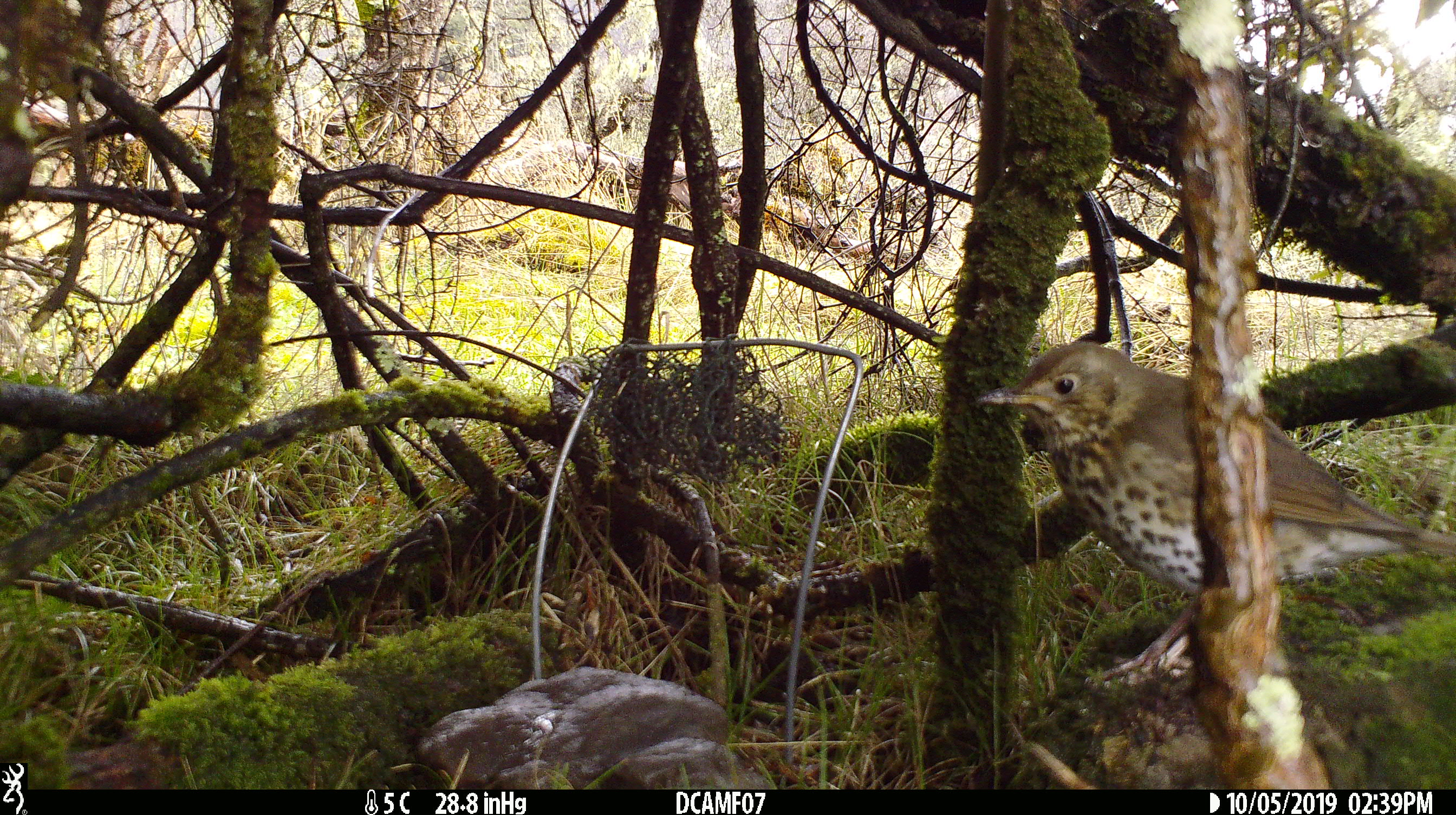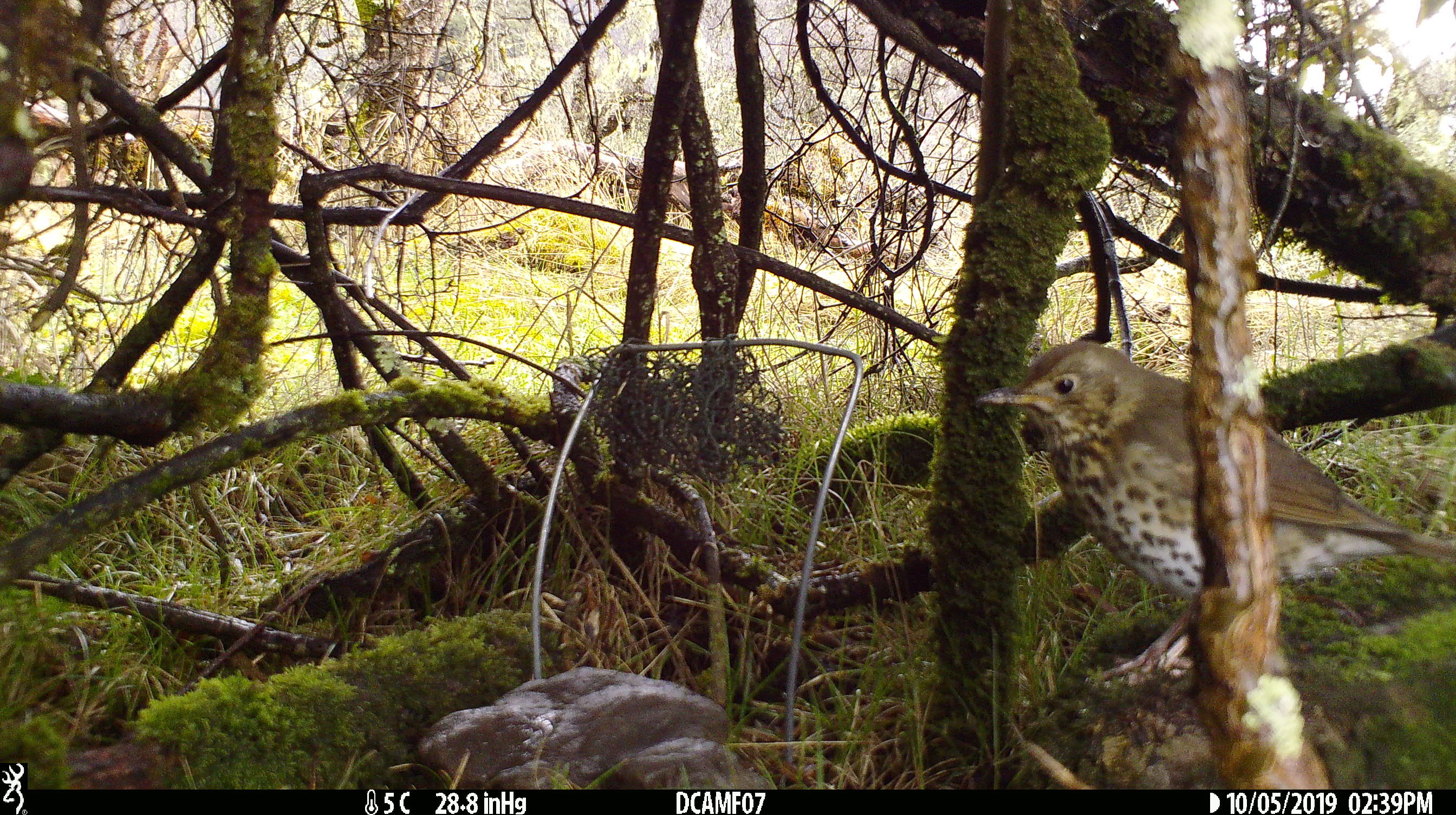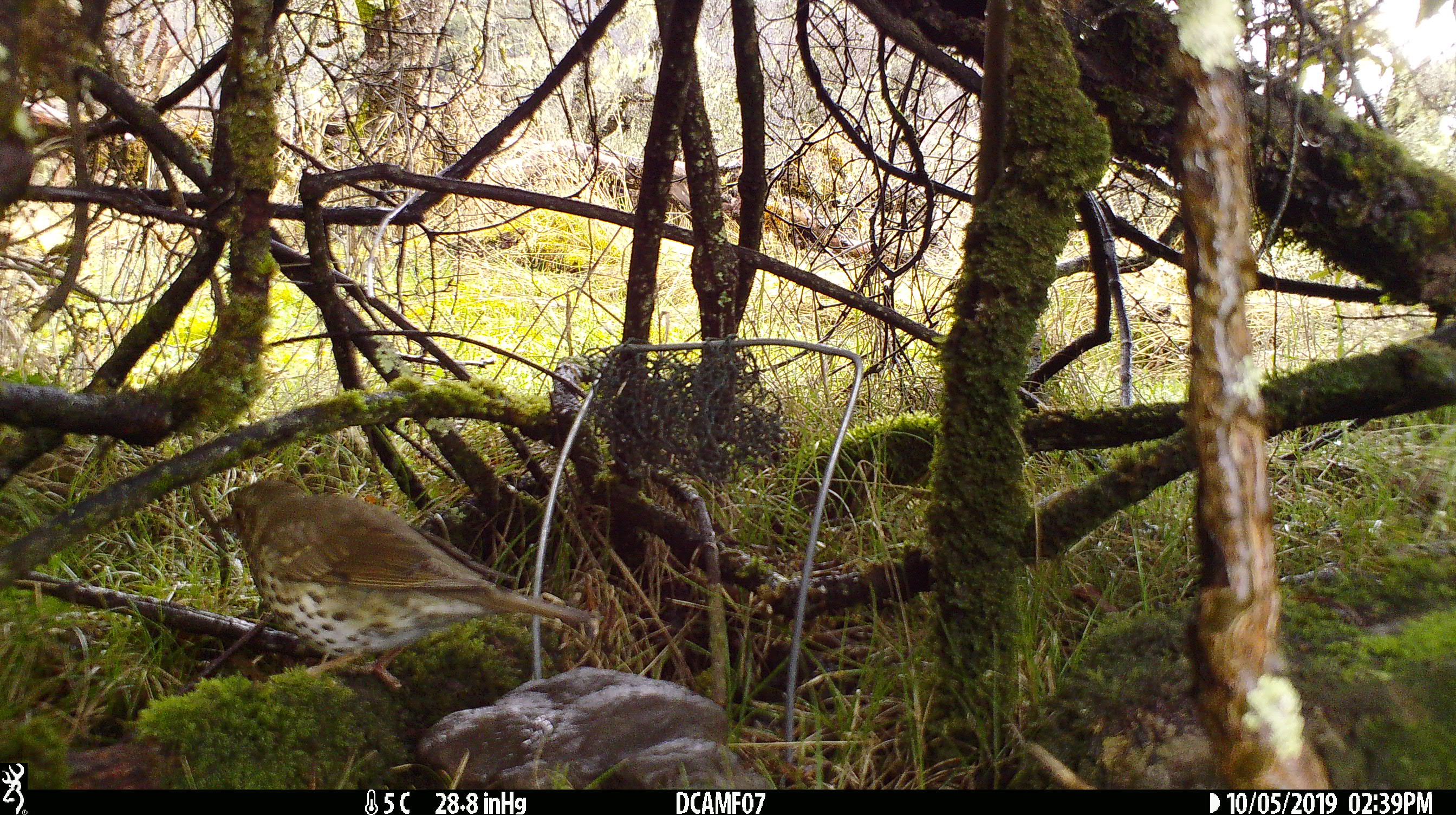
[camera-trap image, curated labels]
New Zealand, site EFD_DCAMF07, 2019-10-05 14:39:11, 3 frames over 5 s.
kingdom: Animalia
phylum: Chordata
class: Aves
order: Passeriformes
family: Turdidae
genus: Turdus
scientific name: Turdus philomelos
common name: song thrush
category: thrush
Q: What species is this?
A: Thrush (song thrush) (Turdus philomelos).